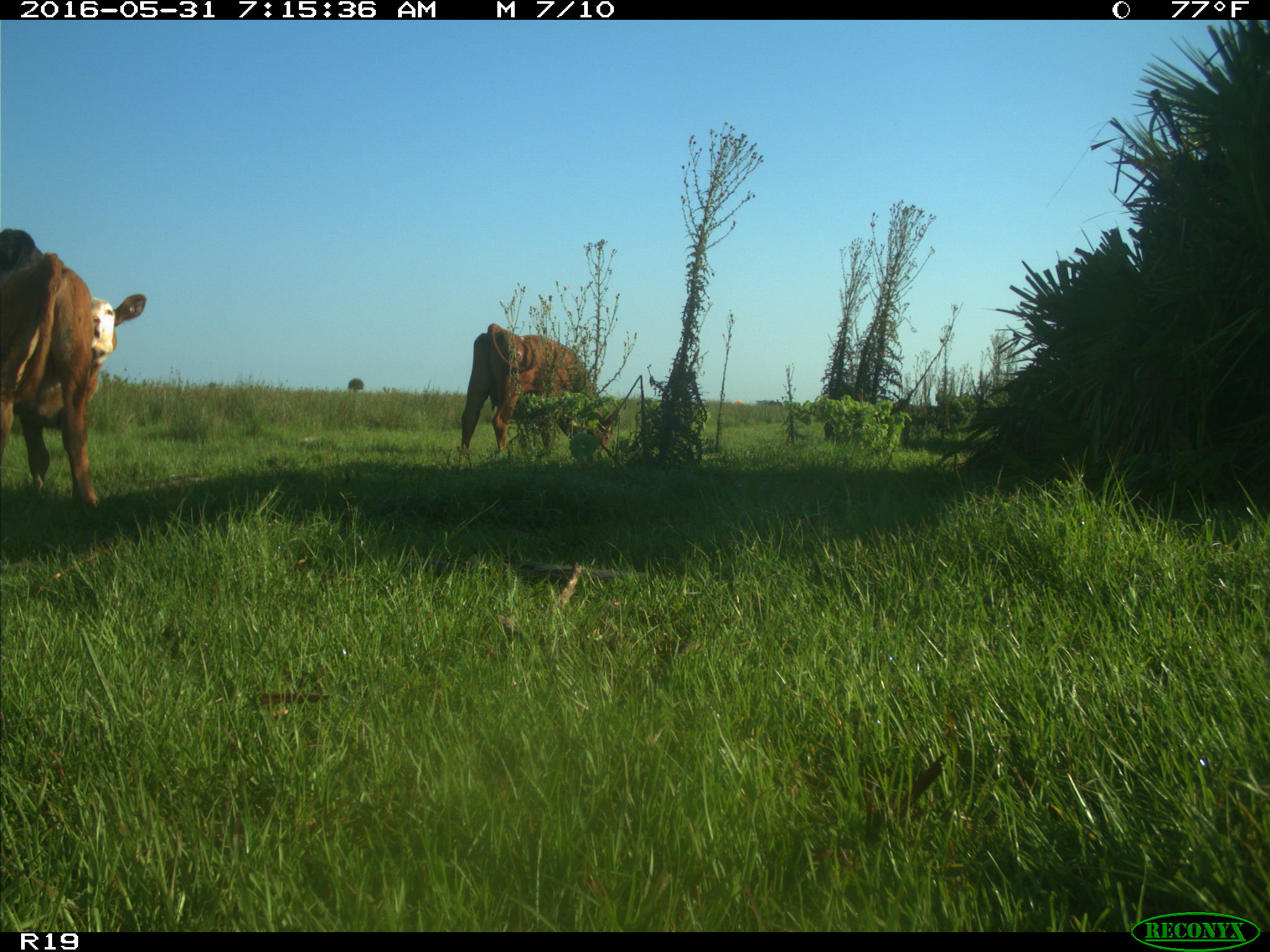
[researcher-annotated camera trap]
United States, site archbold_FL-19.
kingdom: Animalia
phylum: Chordata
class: Mammalia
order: Artiodactyla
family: Bovidae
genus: Bos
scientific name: Bos taurus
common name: domestic cow